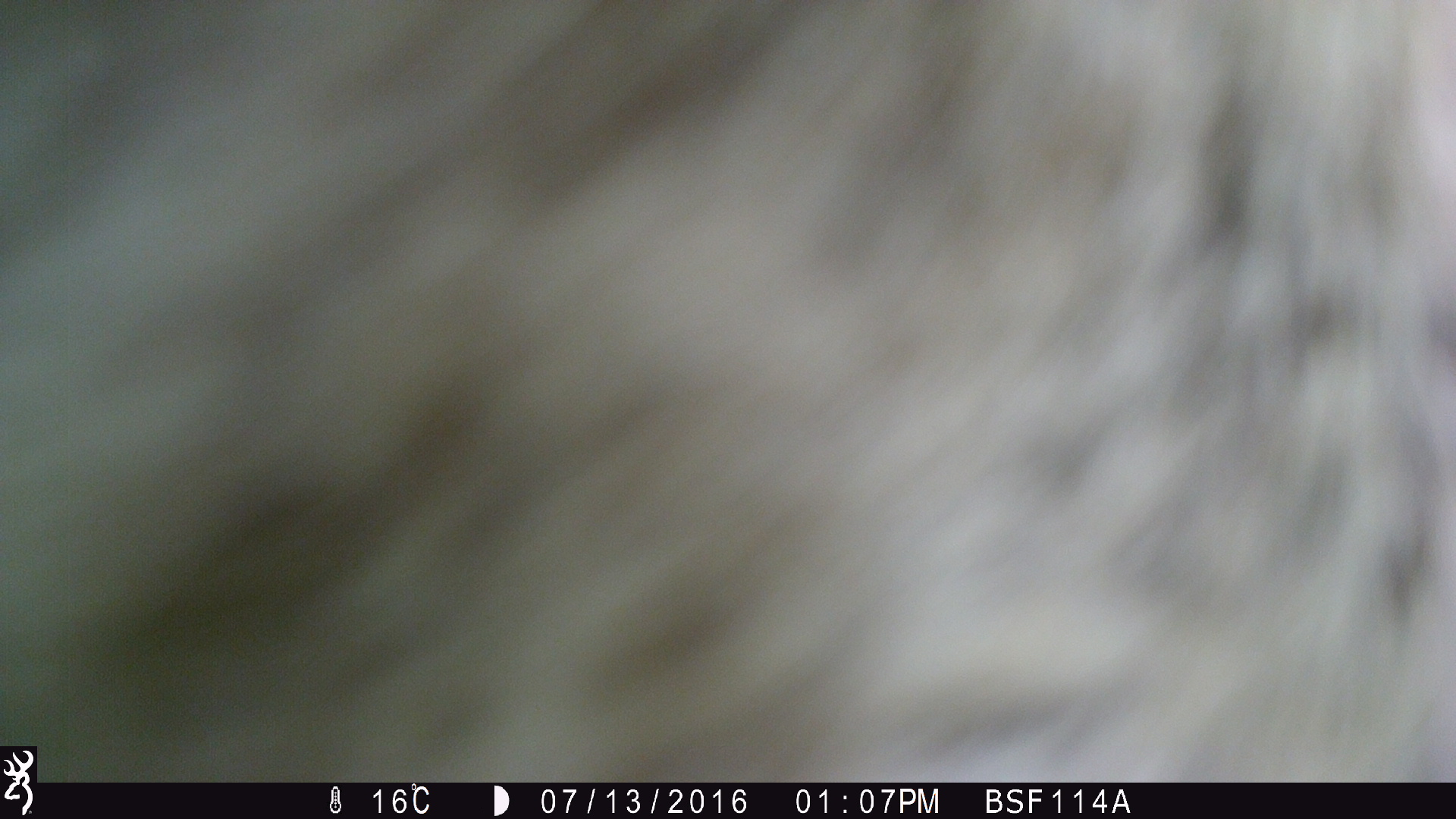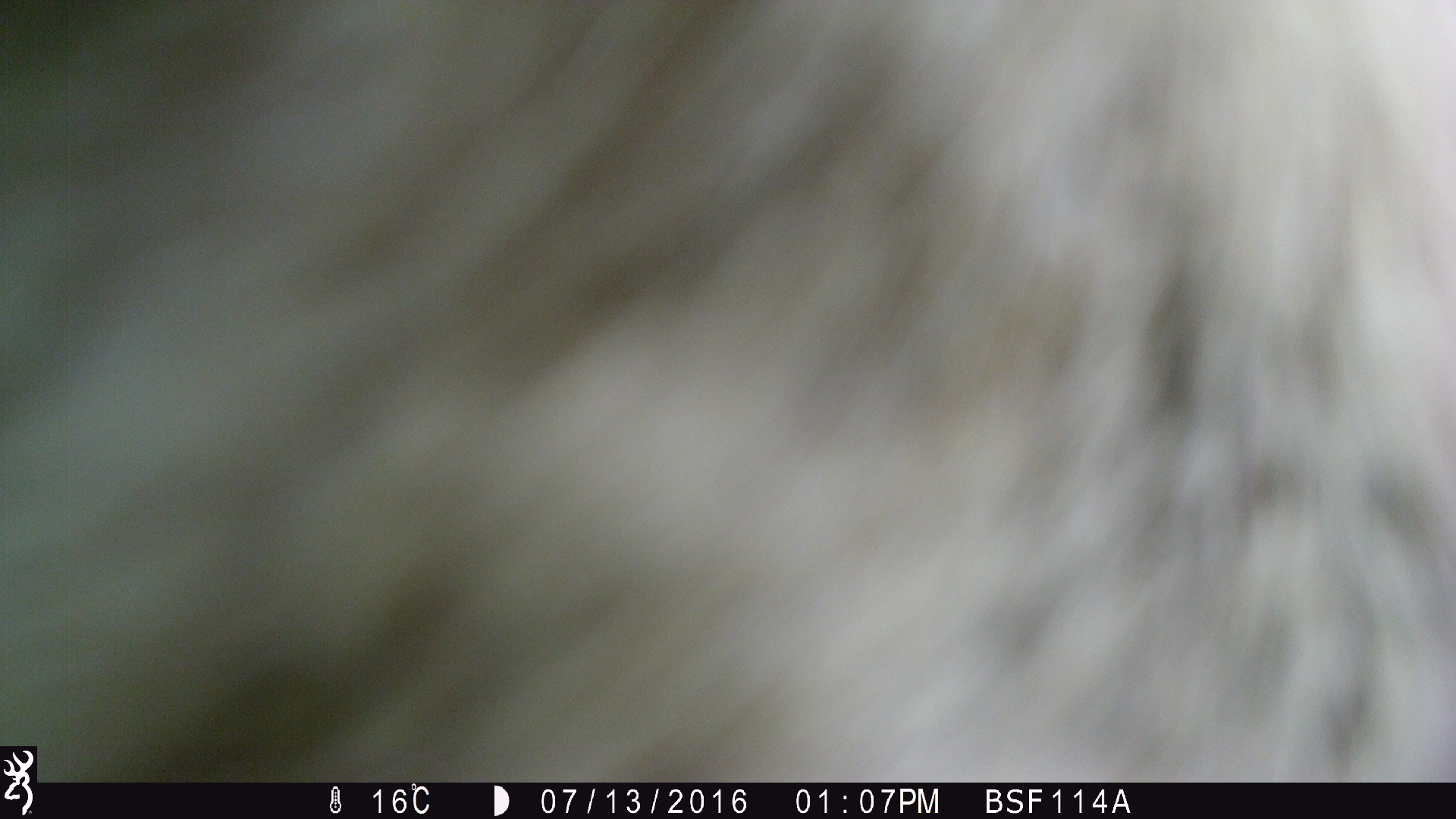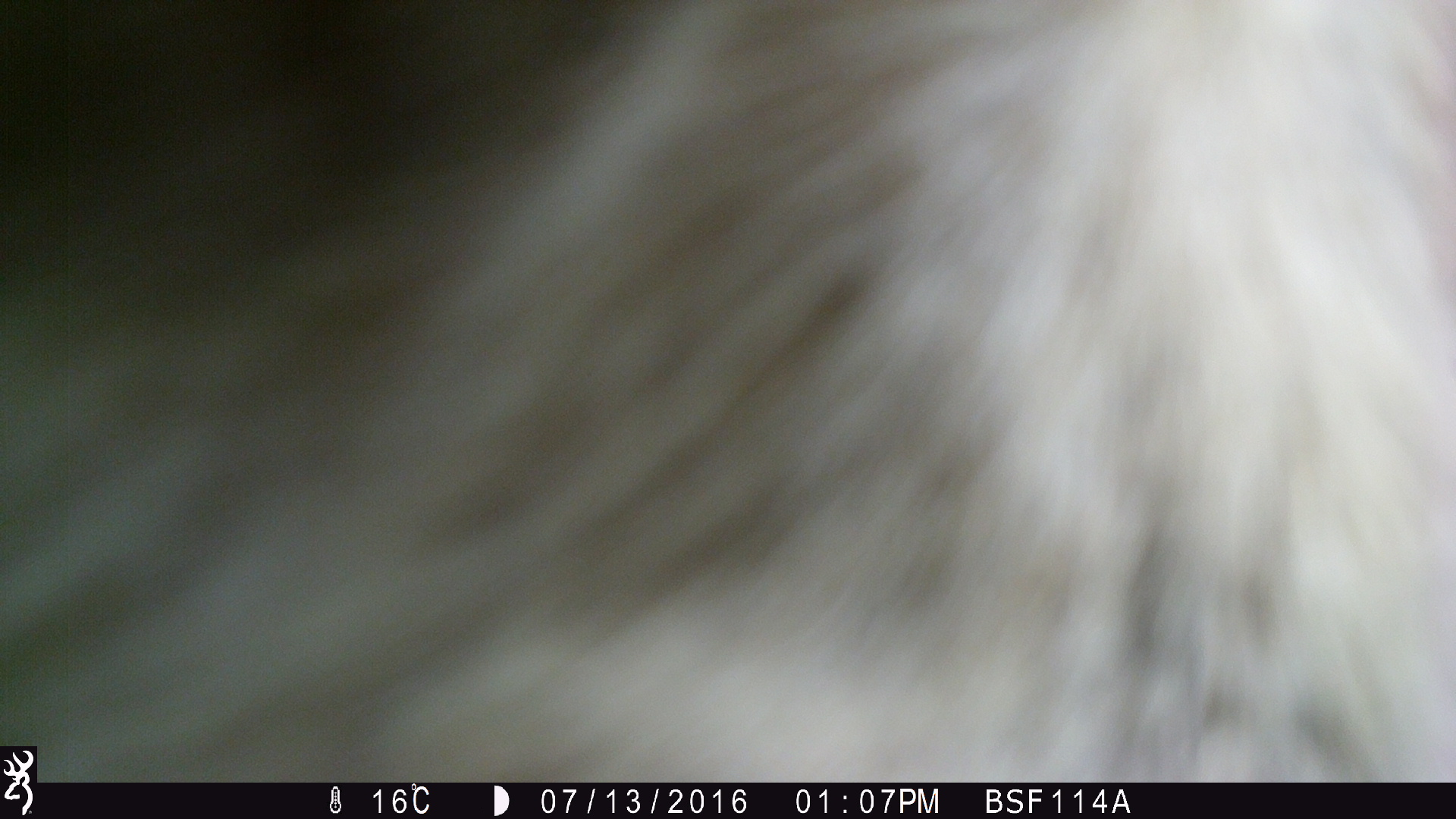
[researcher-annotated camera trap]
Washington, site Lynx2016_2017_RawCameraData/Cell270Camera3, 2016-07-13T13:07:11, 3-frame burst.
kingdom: Animalia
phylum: Chordata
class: Mammalia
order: Artiodactyla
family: Bovidae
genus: Bos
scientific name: Bos taurus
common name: domestic cattle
Domestic cattle (Bos taurus). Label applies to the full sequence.